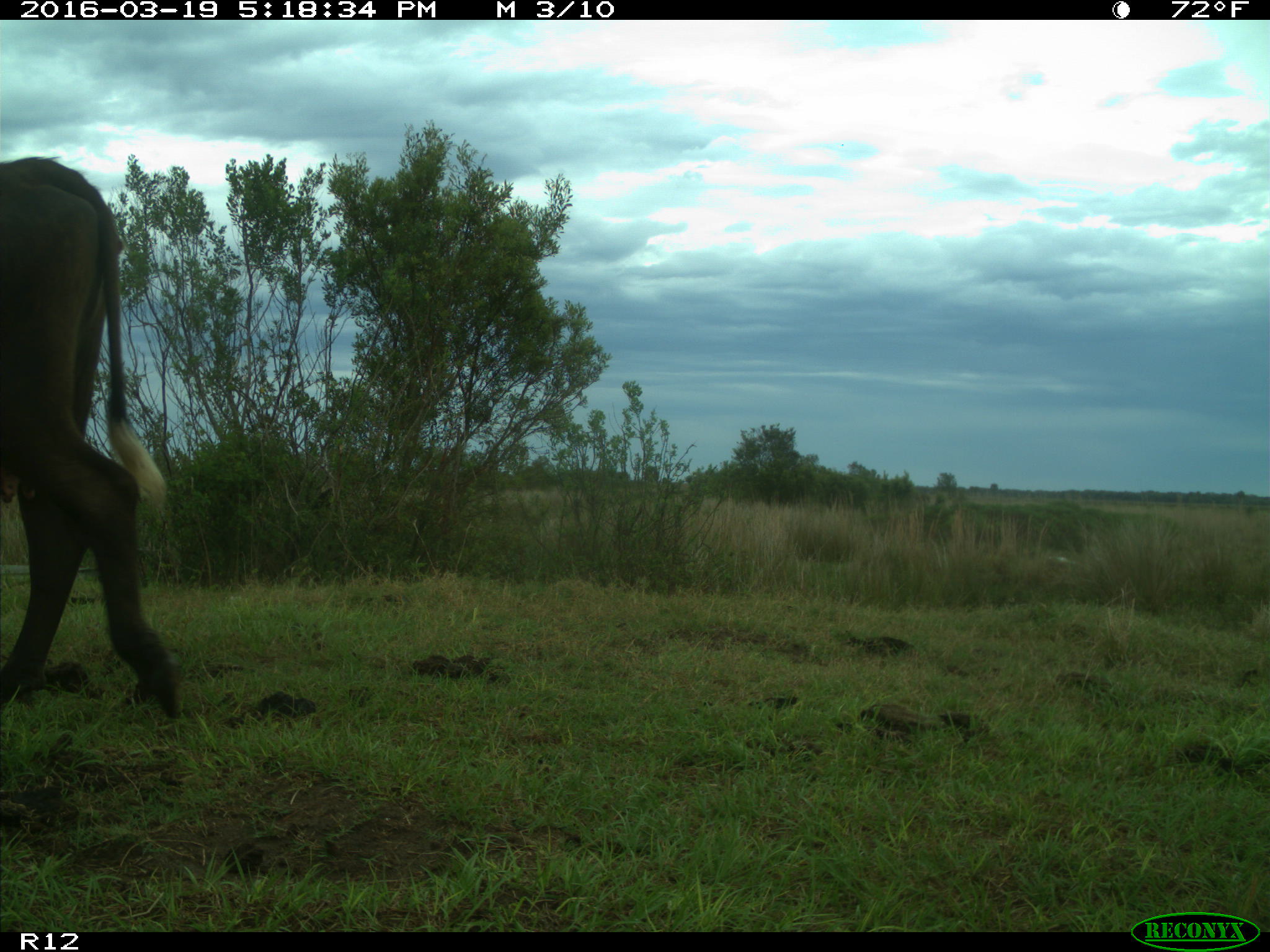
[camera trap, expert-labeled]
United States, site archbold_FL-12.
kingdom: Animalia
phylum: Chordata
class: Mammalia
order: Artiodactyla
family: Bovidae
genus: Bos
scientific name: Bos taurus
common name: domestic cow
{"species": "Bos taurus (domestic cow)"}